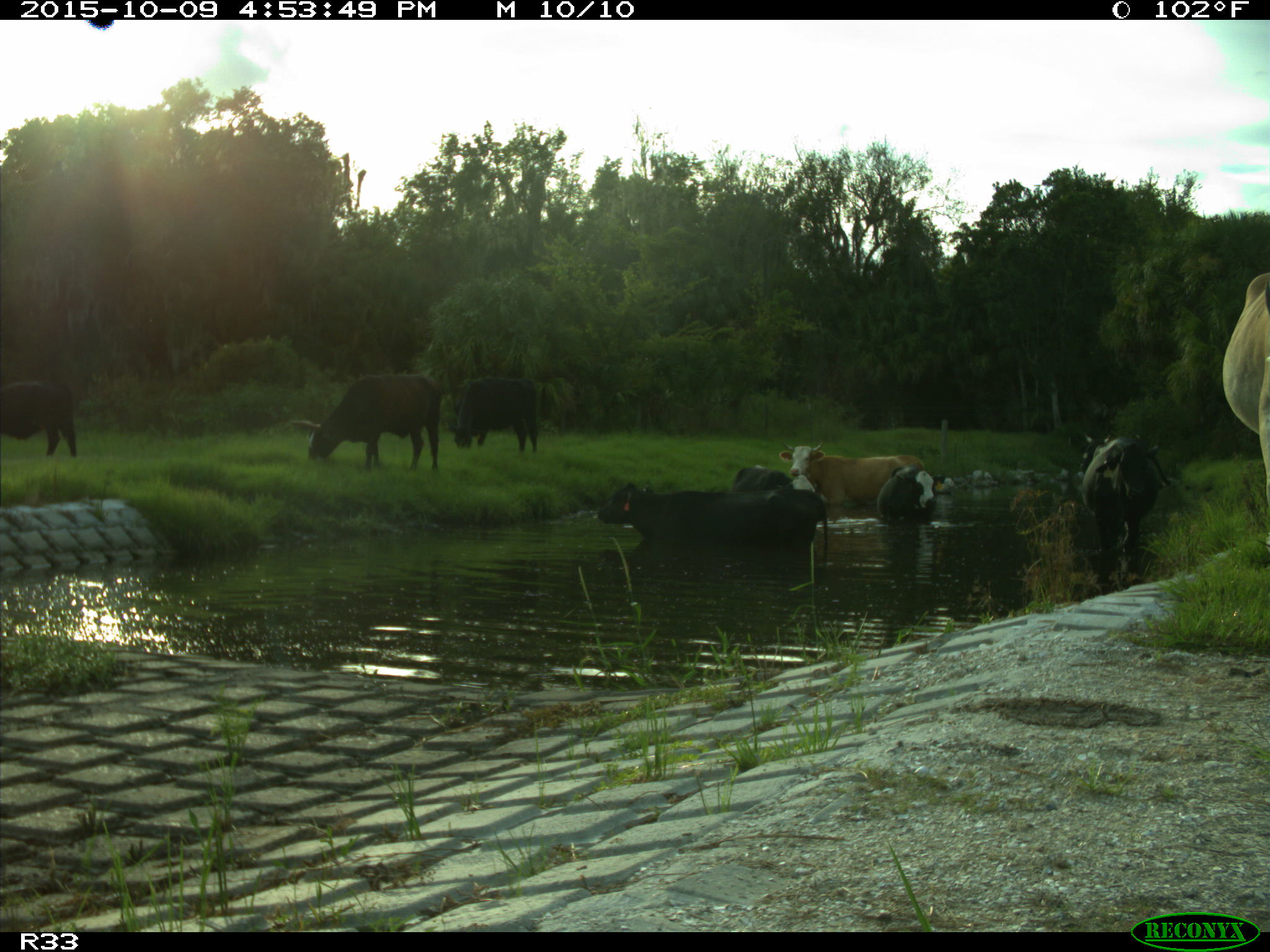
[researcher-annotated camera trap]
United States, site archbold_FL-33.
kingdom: Animalia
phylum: Chordata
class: Mammalia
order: Artiodactyla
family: Bovidae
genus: Bos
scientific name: Bos taurus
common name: domestic cow